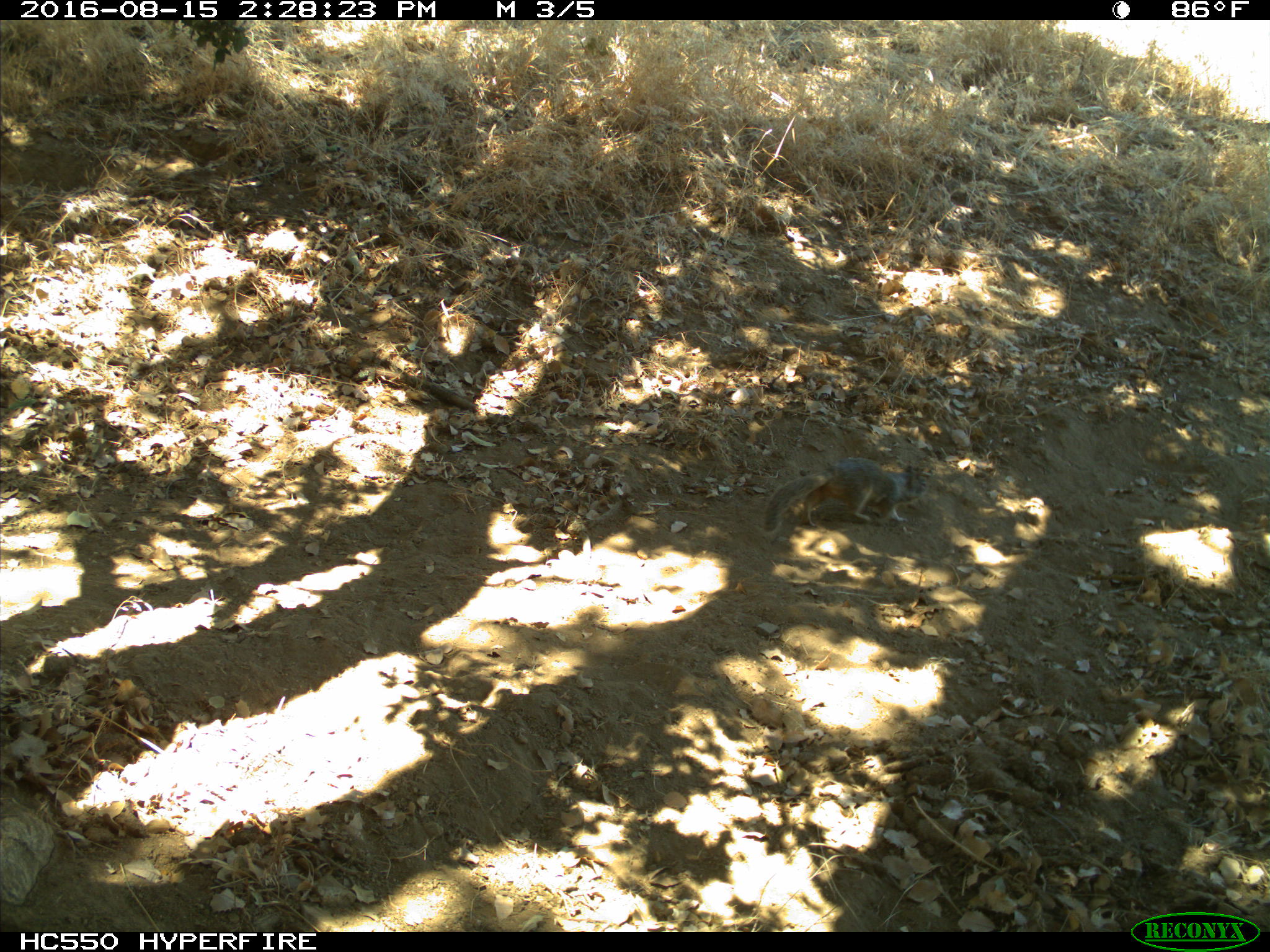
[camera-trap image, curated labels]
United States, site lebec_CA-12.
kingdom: Animalia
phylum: Chordata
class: Mammalia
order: Rodentia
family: Sciuridae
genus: Otospermophilus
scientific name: Otospermophilus beecheyi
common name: california ground squirrel